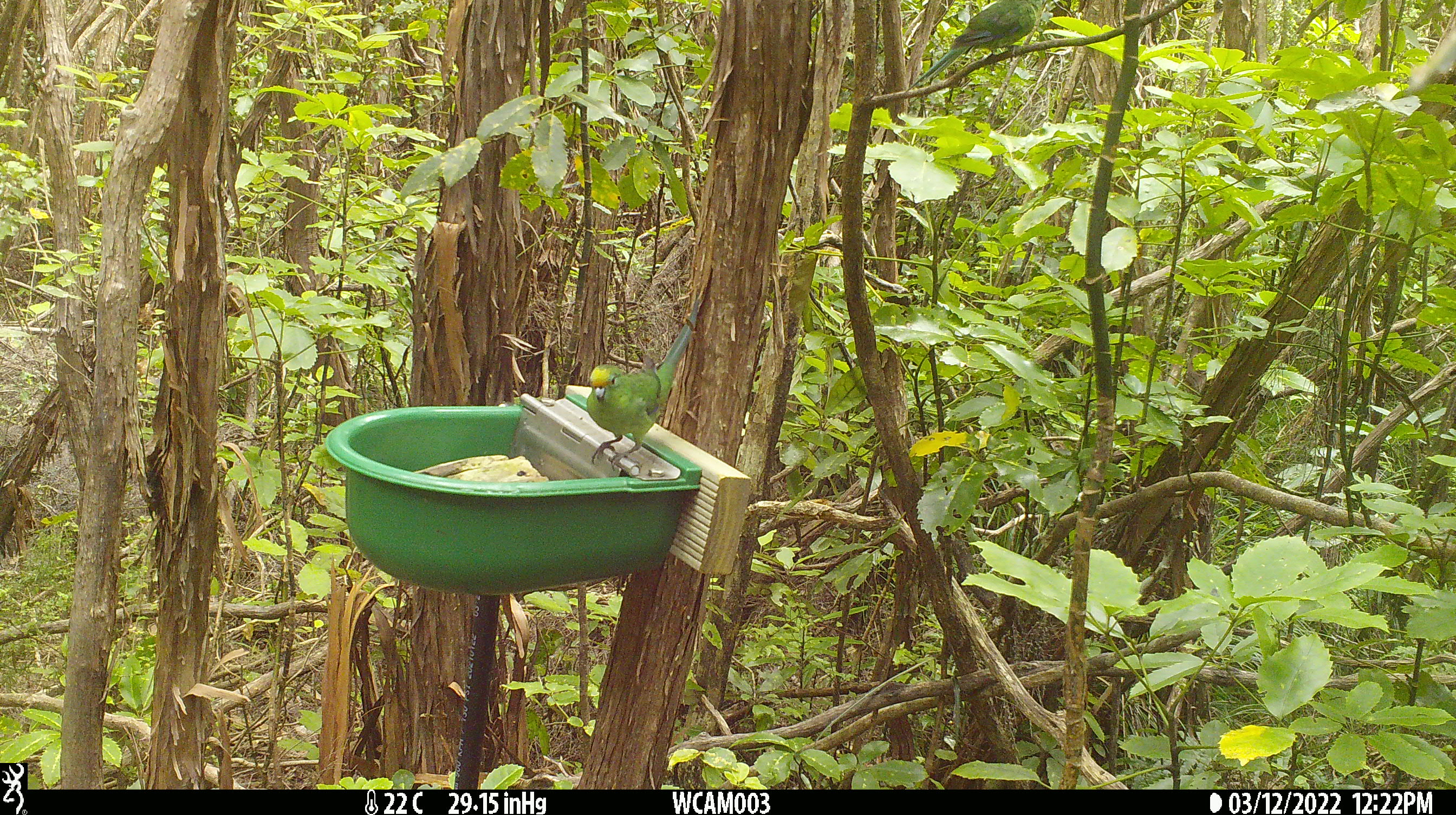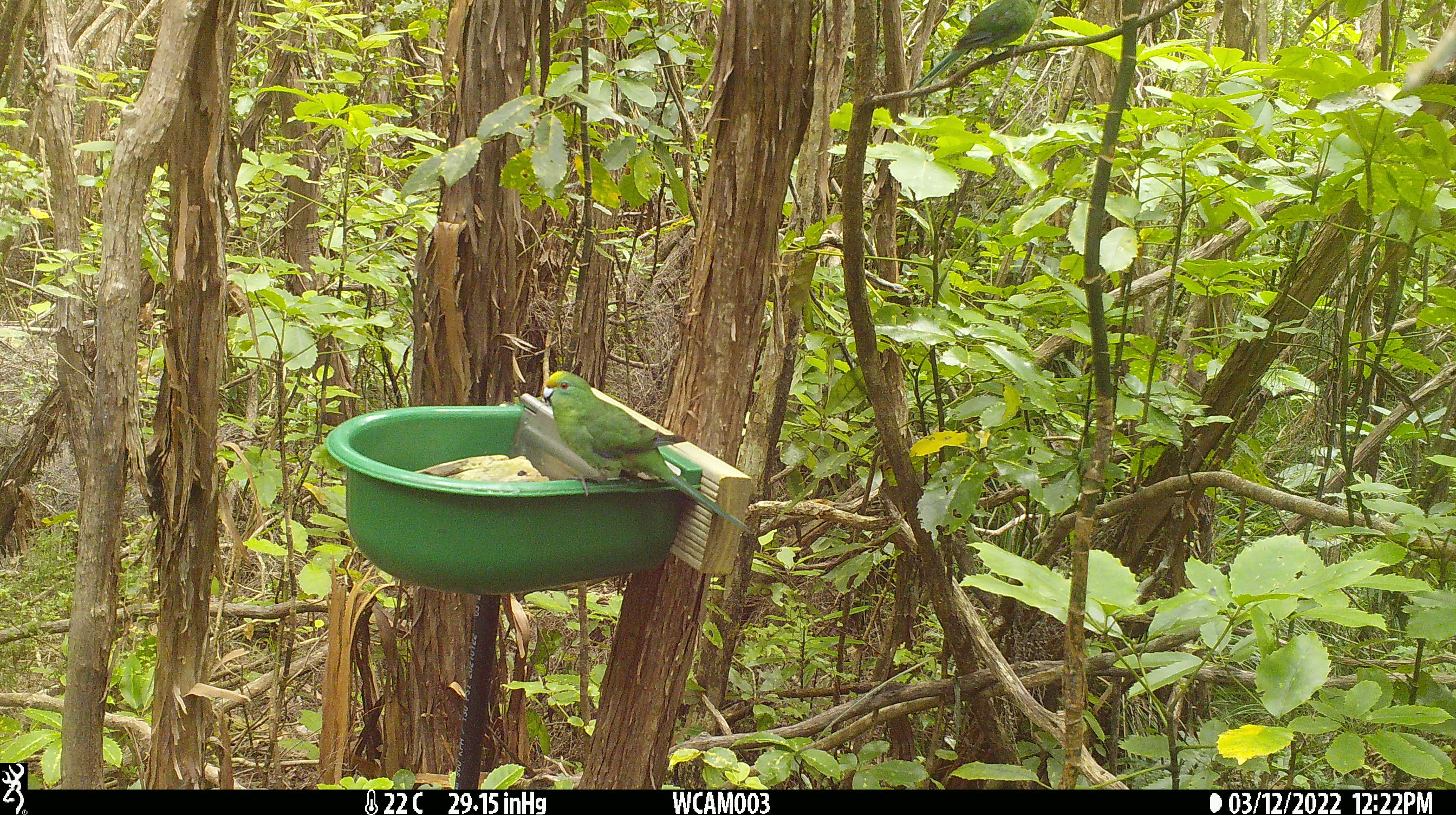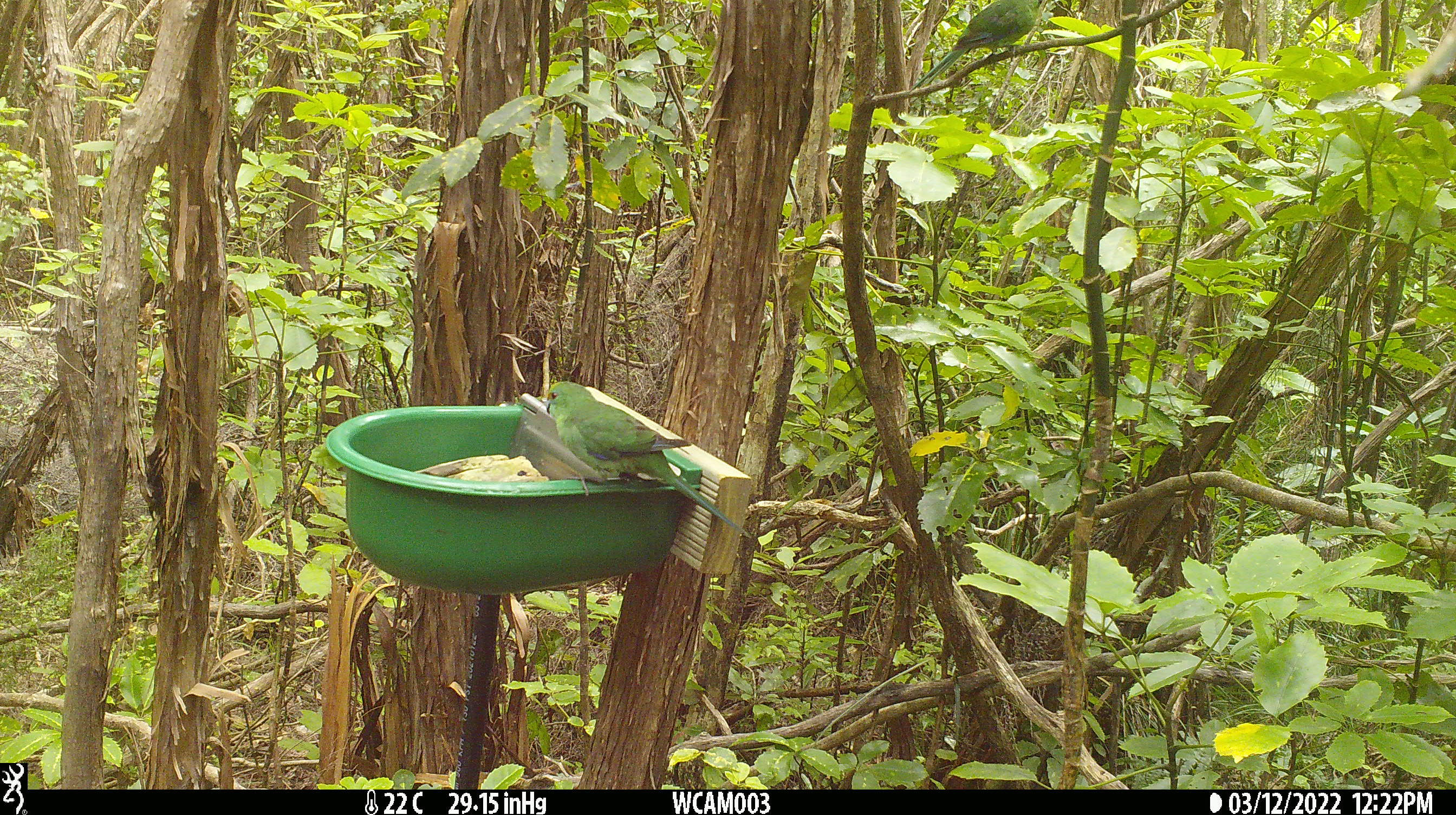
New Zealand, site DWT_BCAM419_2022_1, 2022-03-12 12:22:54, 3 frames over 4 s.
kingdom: Animalia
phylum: Chordata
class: Aves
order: Psittaciformes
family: Psittaculidae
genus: Cyanoramphus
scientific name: Cyanoramphus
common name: parakeet